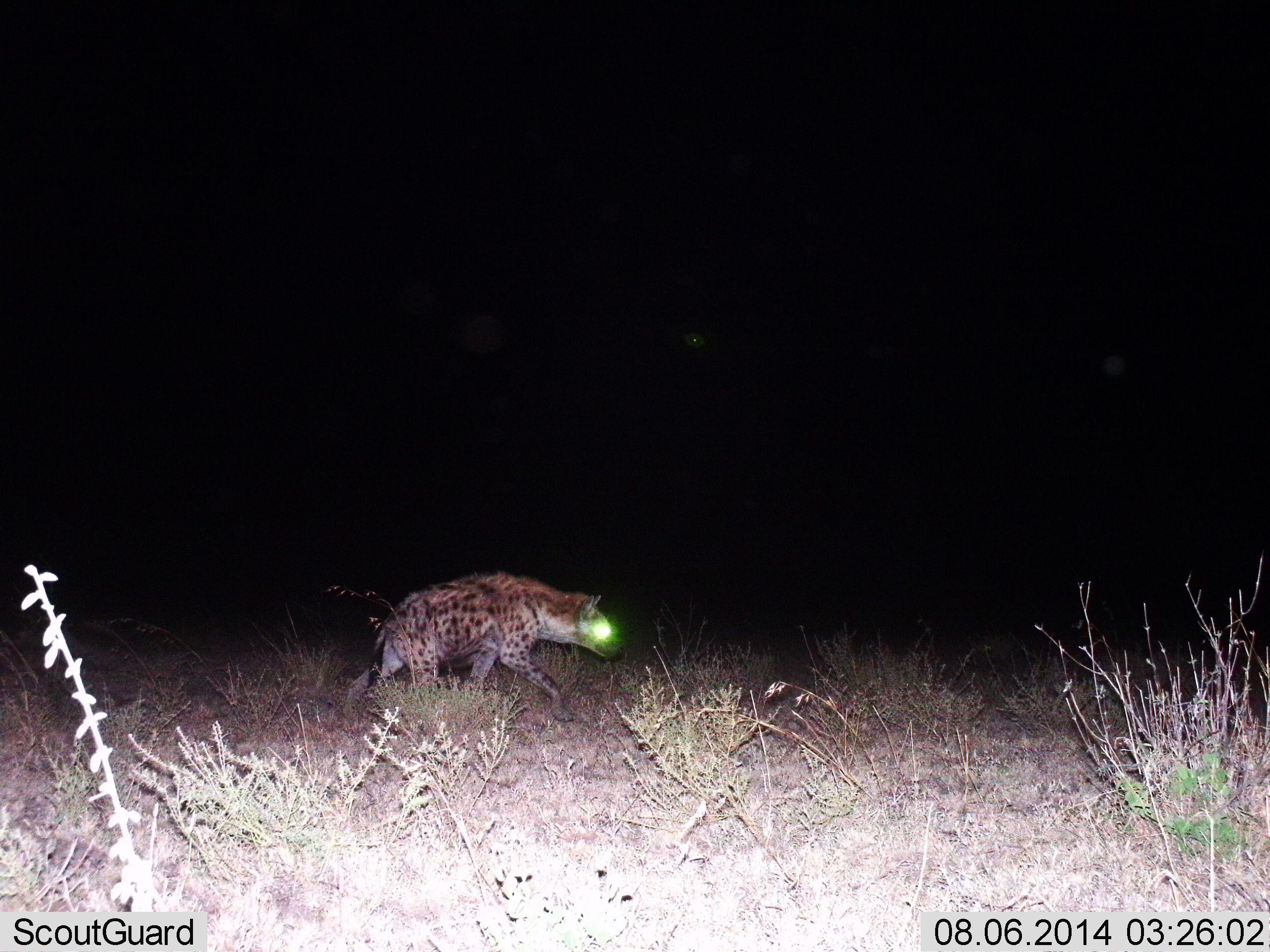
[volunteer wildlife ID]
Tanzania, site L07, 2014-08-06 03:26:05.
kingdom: Animalia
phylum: Chordata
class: Mammalia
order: Carnivora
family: Hyaenidae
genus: Crocuta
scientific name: Crocuta crocuta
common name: spotted hyena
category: hyenaspotted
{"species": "hyenaspotted (spotted hyena) (Crocuta crocuta)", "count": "1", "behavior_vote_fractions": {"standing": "0%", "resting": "0%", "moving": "100%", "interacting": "0%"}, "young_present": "0%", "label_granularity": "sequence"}